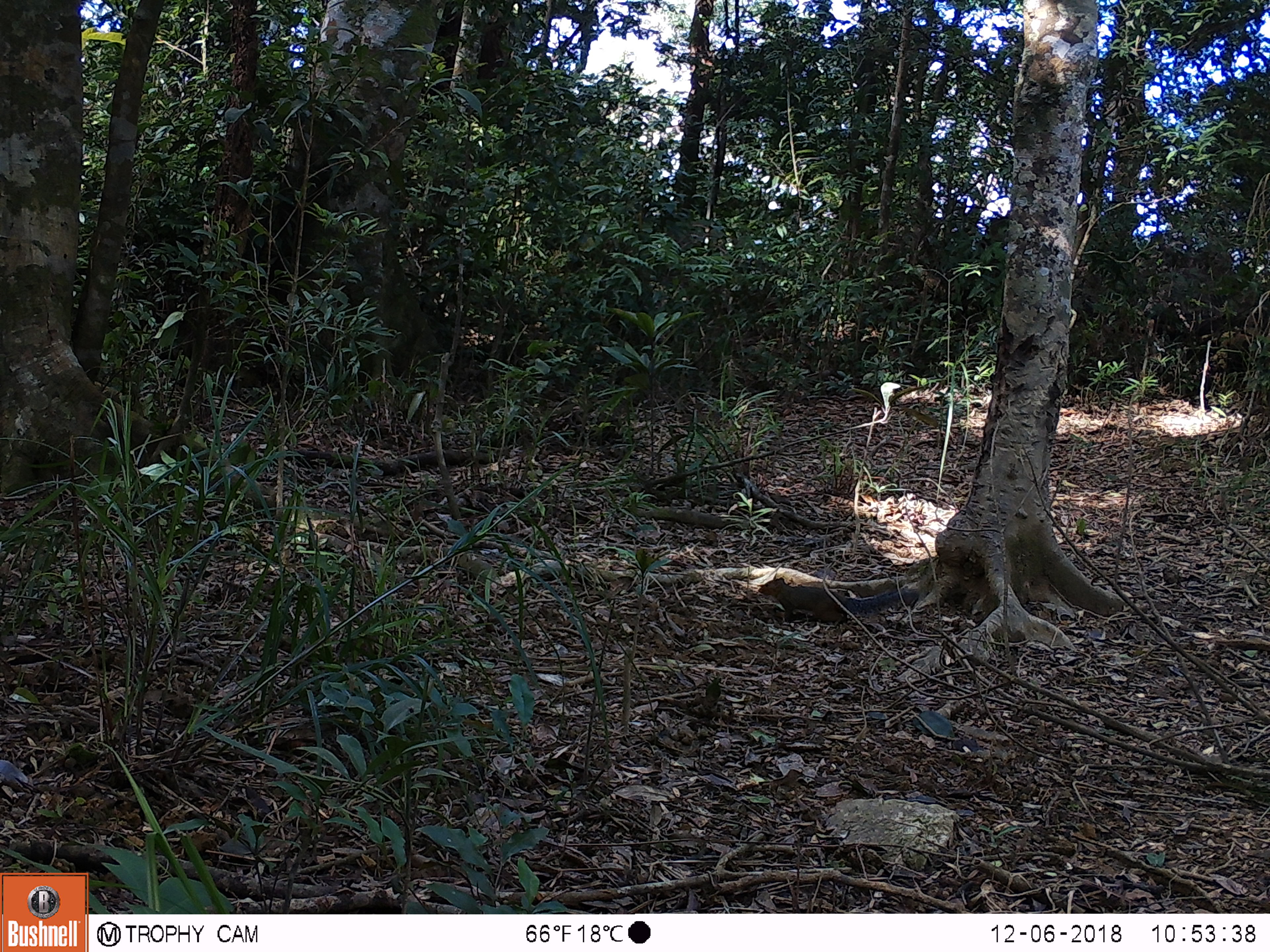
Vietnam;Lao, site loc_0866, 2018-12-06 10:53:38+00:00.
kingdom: Animalia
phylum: Chordata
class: Mammalia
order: Rodentia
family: Sciuridae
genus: Dremomys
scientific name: Dremomys rufigenis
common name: red-cheeked squirrel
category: red cheeked squirrel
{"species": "red cheeked squirrel (red-cheeked squirrel) (Dremomys rufigenis)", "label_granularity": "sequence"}